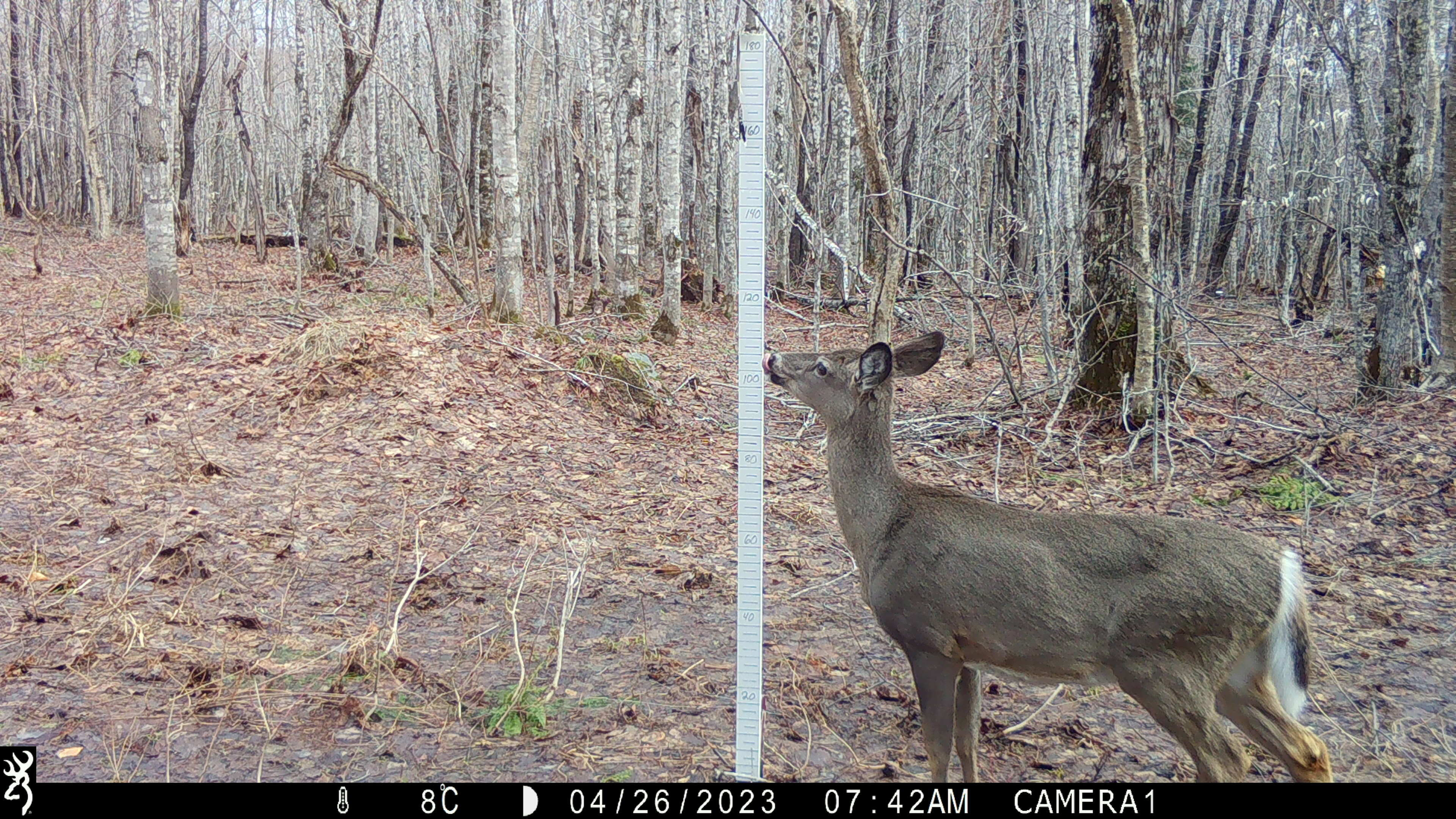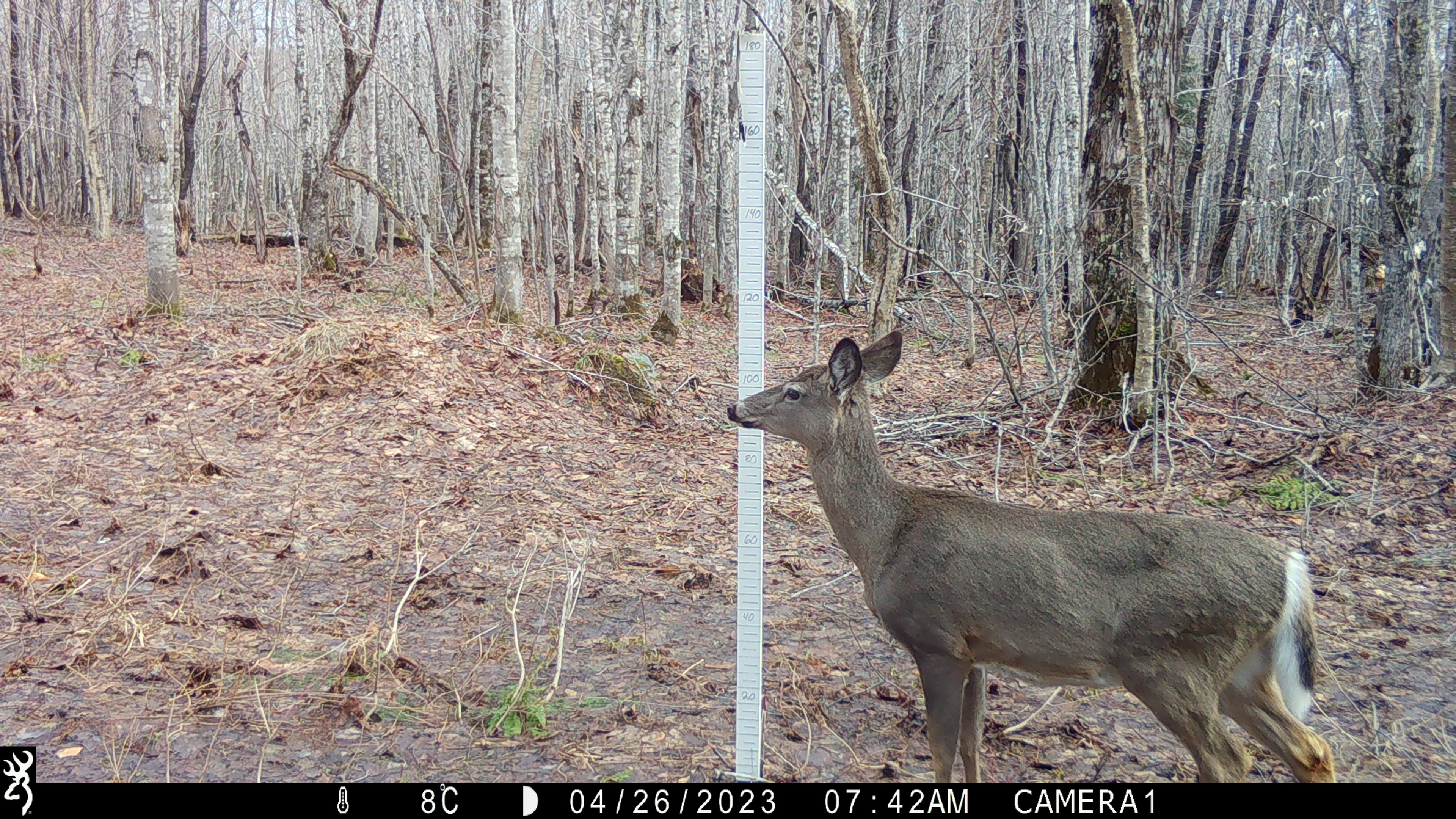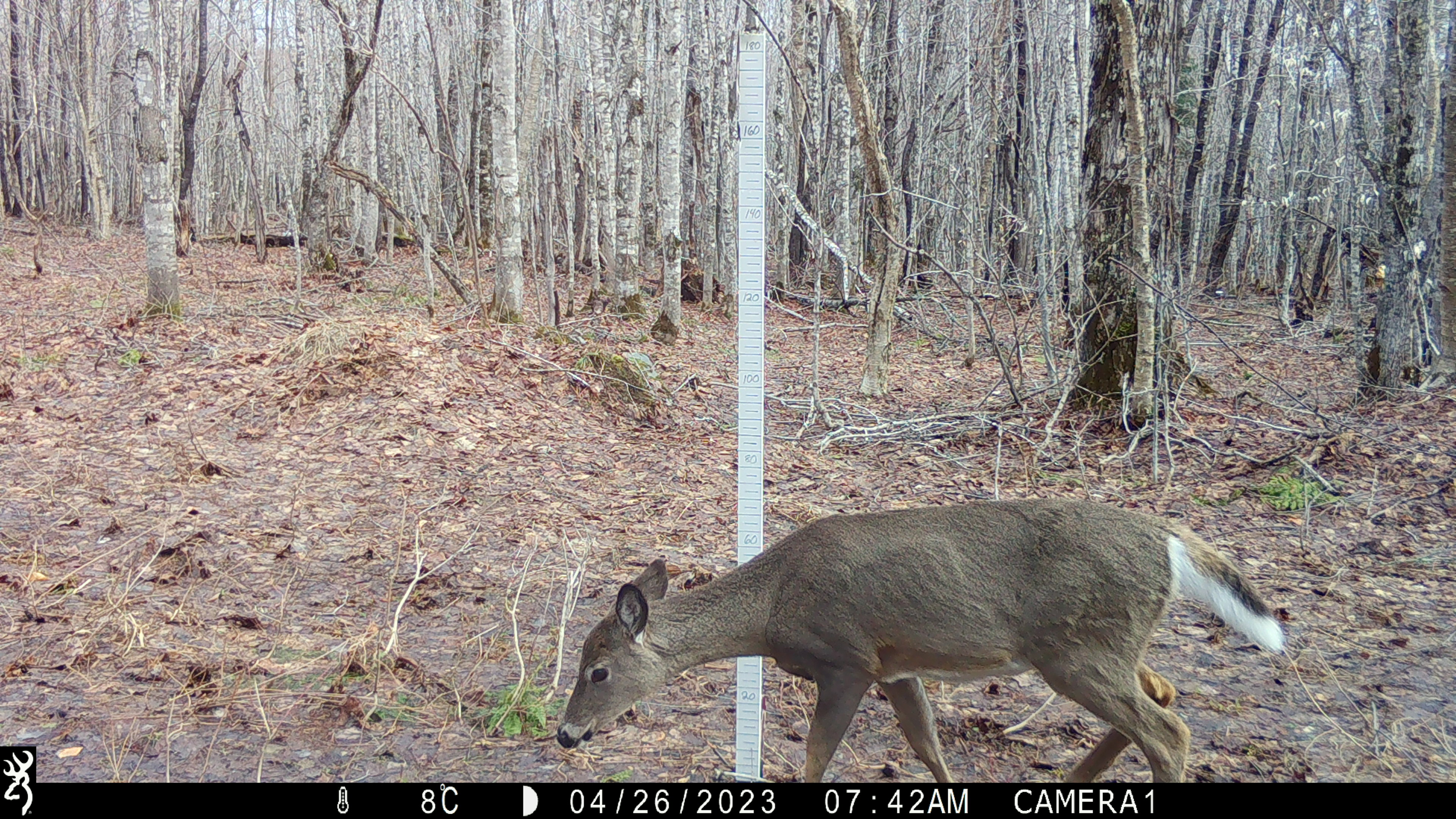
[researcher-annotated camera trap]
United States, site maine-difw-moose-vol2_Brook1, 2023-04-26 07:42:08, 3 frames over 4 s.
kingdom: Animalia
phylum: Chordata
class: Mammalia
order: Artiodactyla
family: Cervidae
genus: Odocoileus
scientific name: Odocoileus virginianus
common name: white-tailed deer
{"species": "white-tailed deer (Odocoileus virginianus)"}